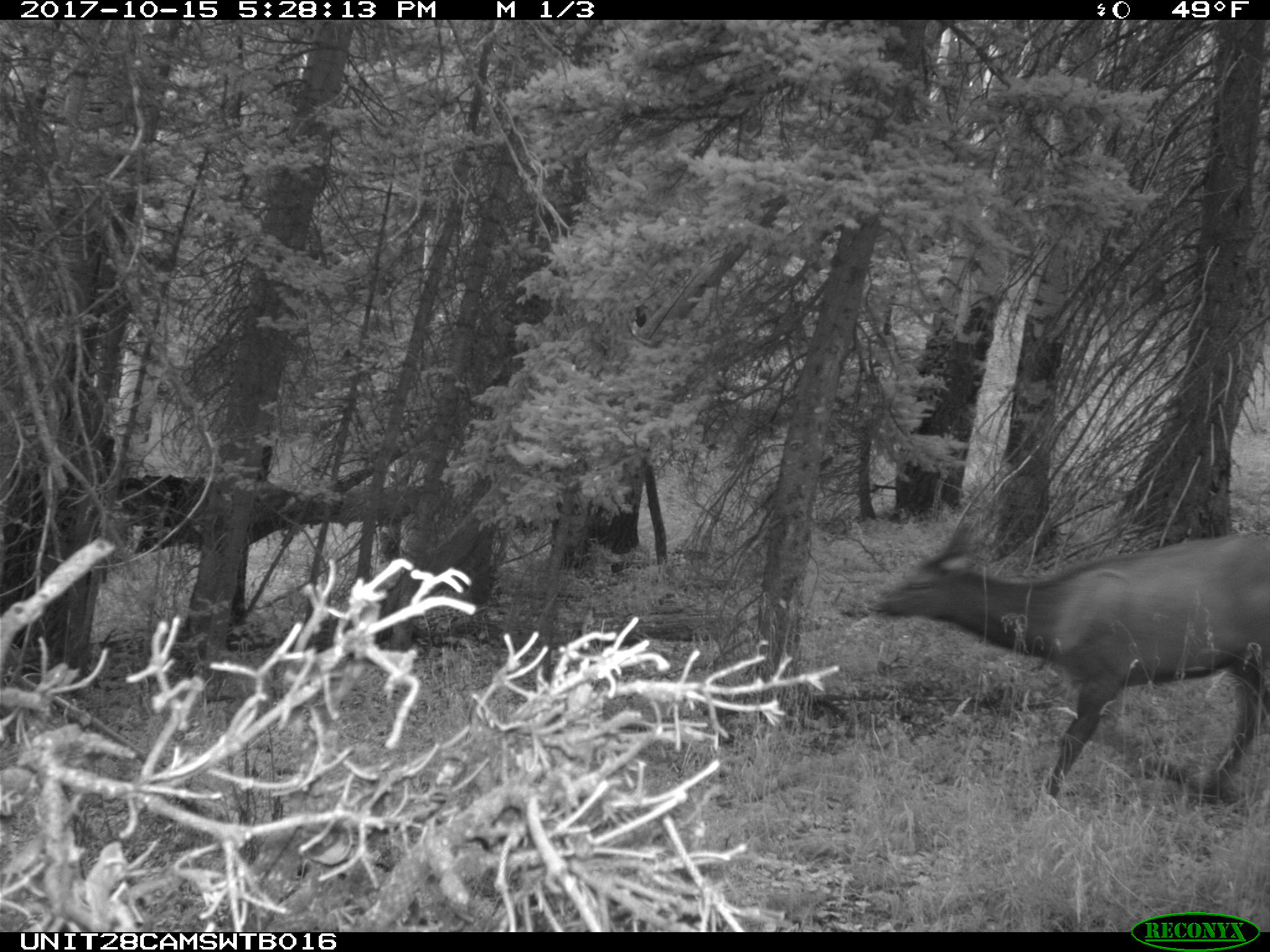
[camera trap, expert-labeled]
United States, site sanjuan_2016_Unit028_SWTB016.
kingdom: Animalia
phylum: Chordata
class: Mammalia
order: Artiodactyla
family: Cervidae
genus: Cervus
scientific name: Cervus elaphus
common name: red deer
Cervus elaphus (red deer).